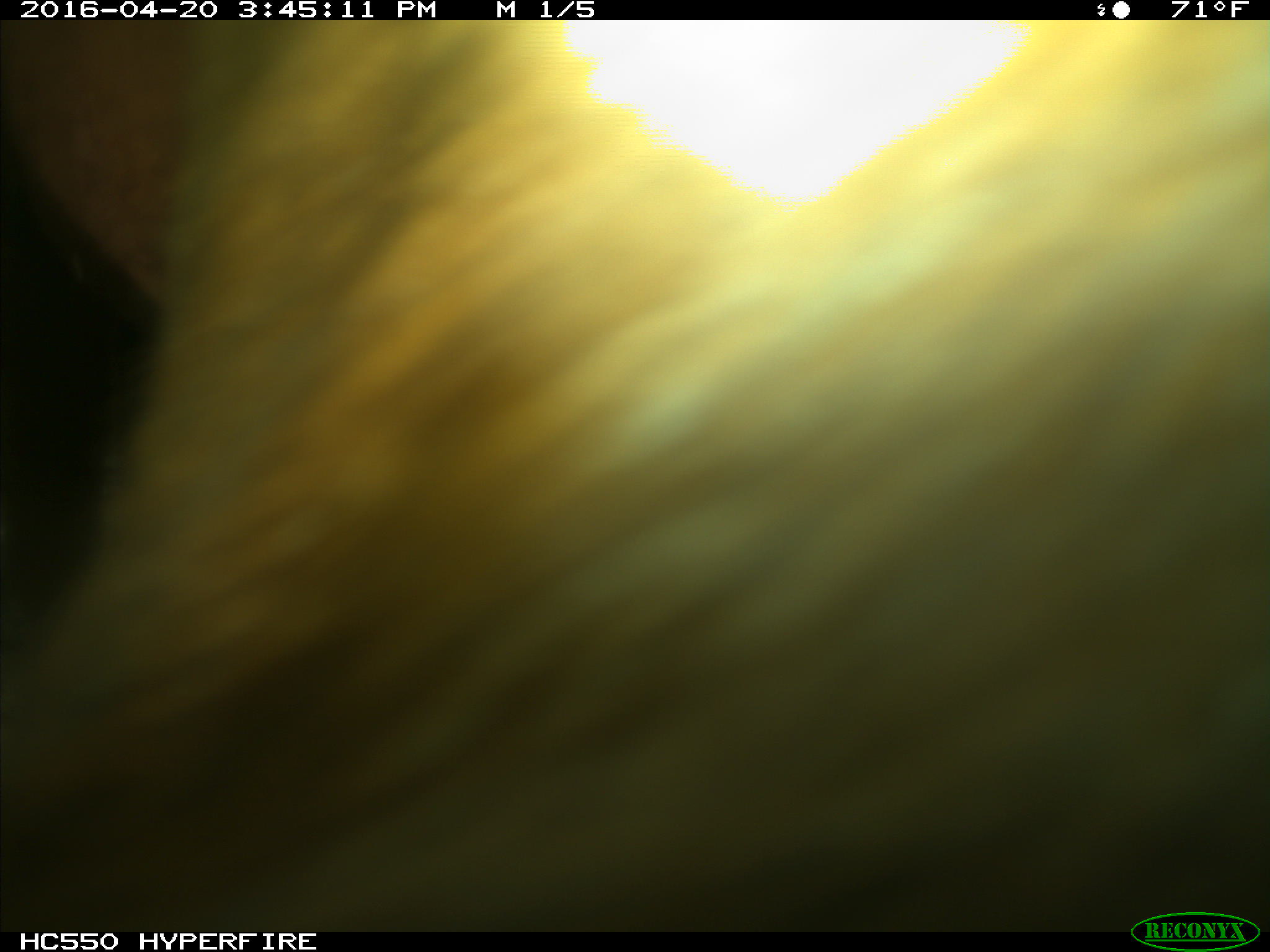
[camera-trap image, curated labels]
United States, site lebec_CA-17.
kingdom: Animalia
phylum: Chordata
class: Mammalia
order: Artiodactyla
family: Bovidae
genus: Bos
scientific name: Bos taurus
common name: domestic cow